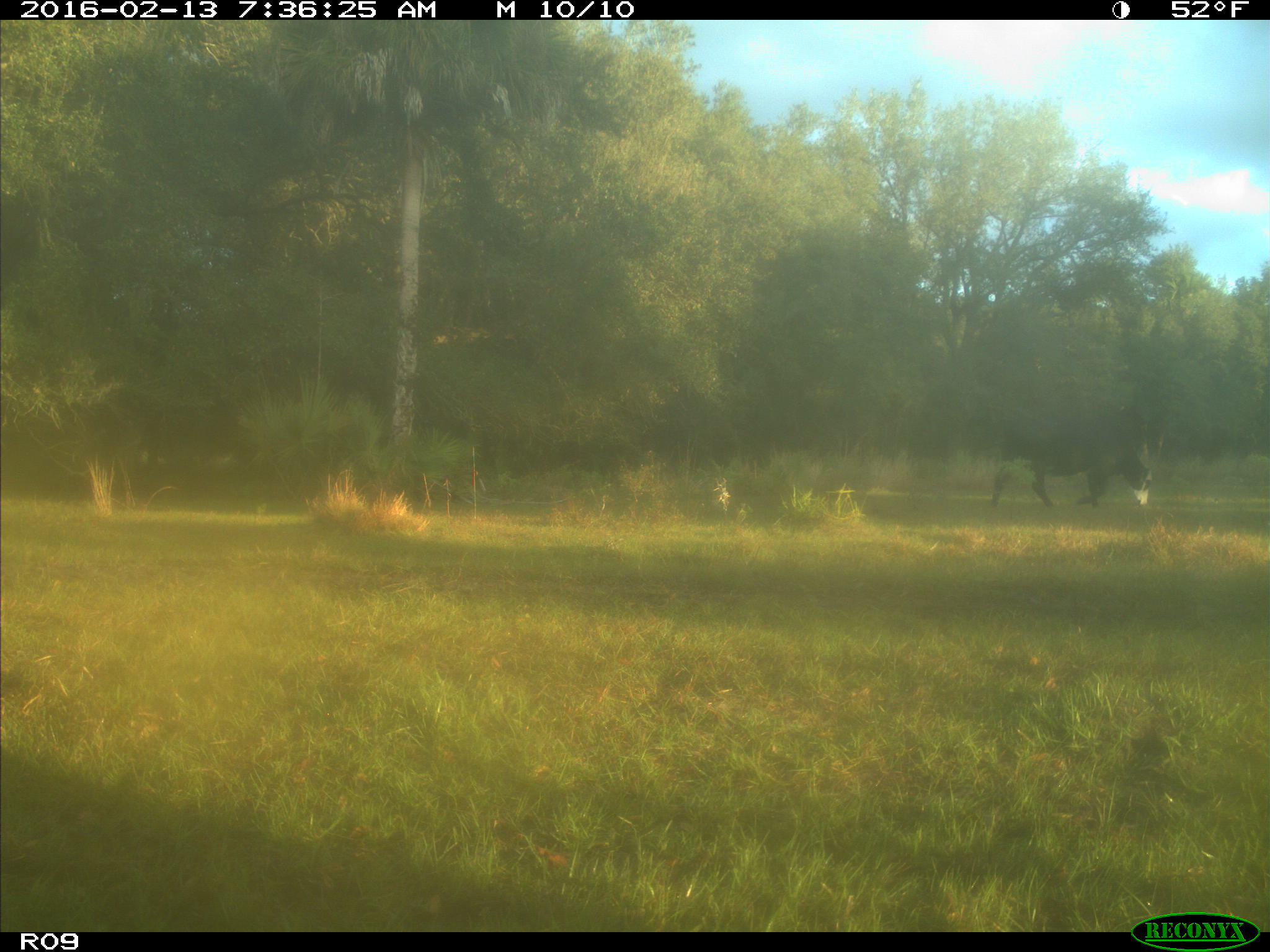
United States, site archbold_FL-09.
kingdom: Animalia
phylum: Chordata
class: Mammalia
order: Artiodactyla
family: Bovidae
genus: Bos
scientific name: Bos taurus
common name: domestic cow